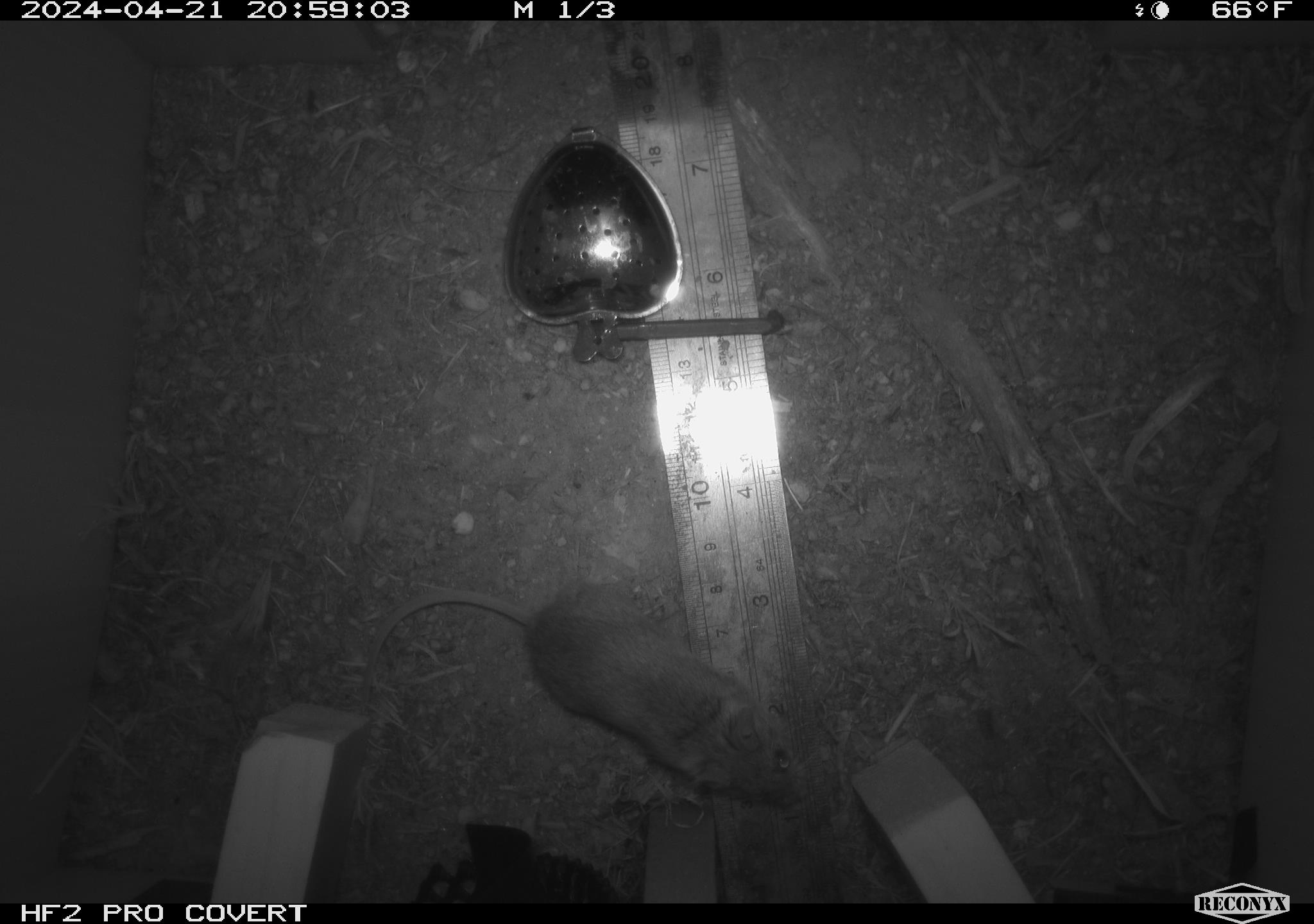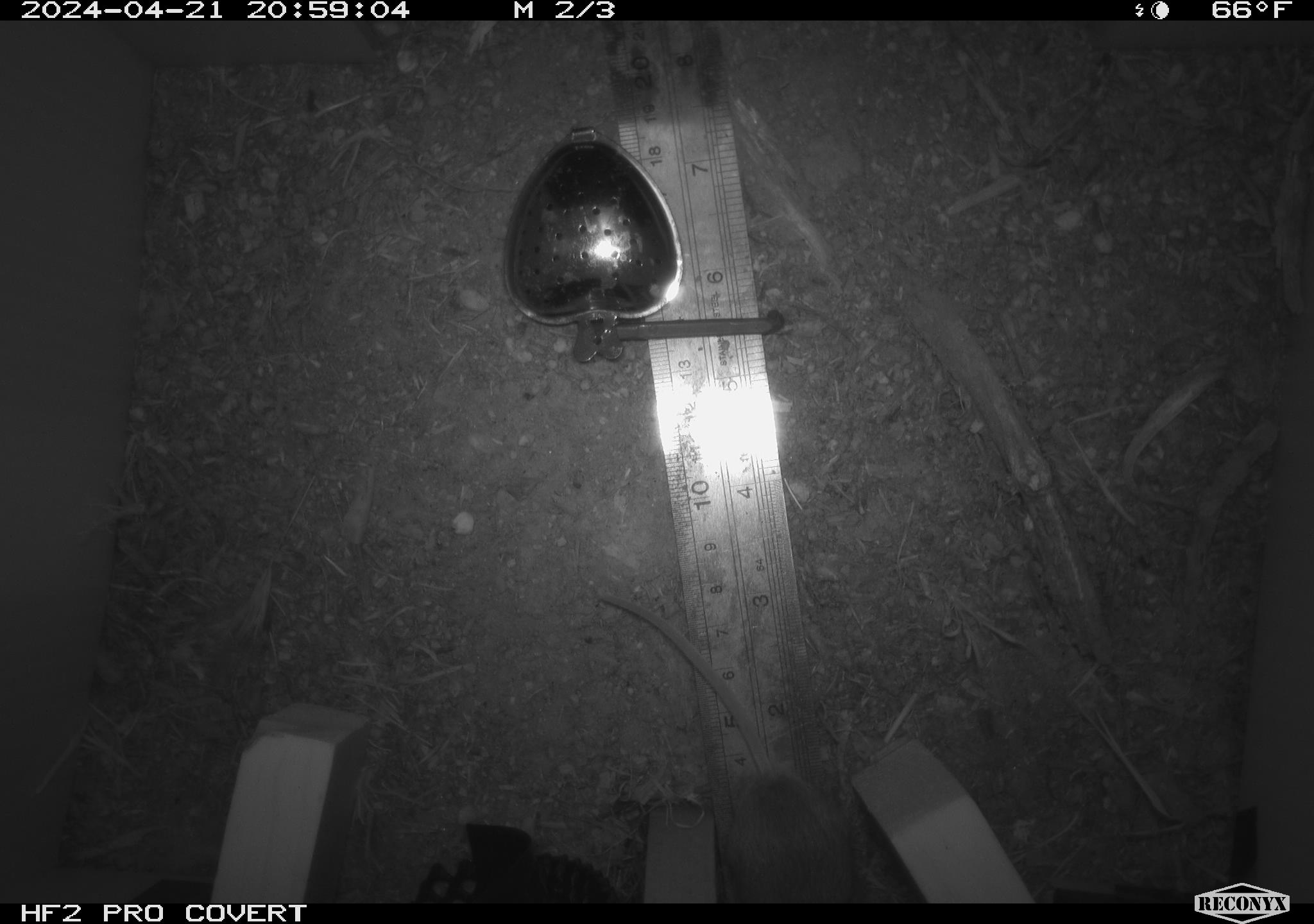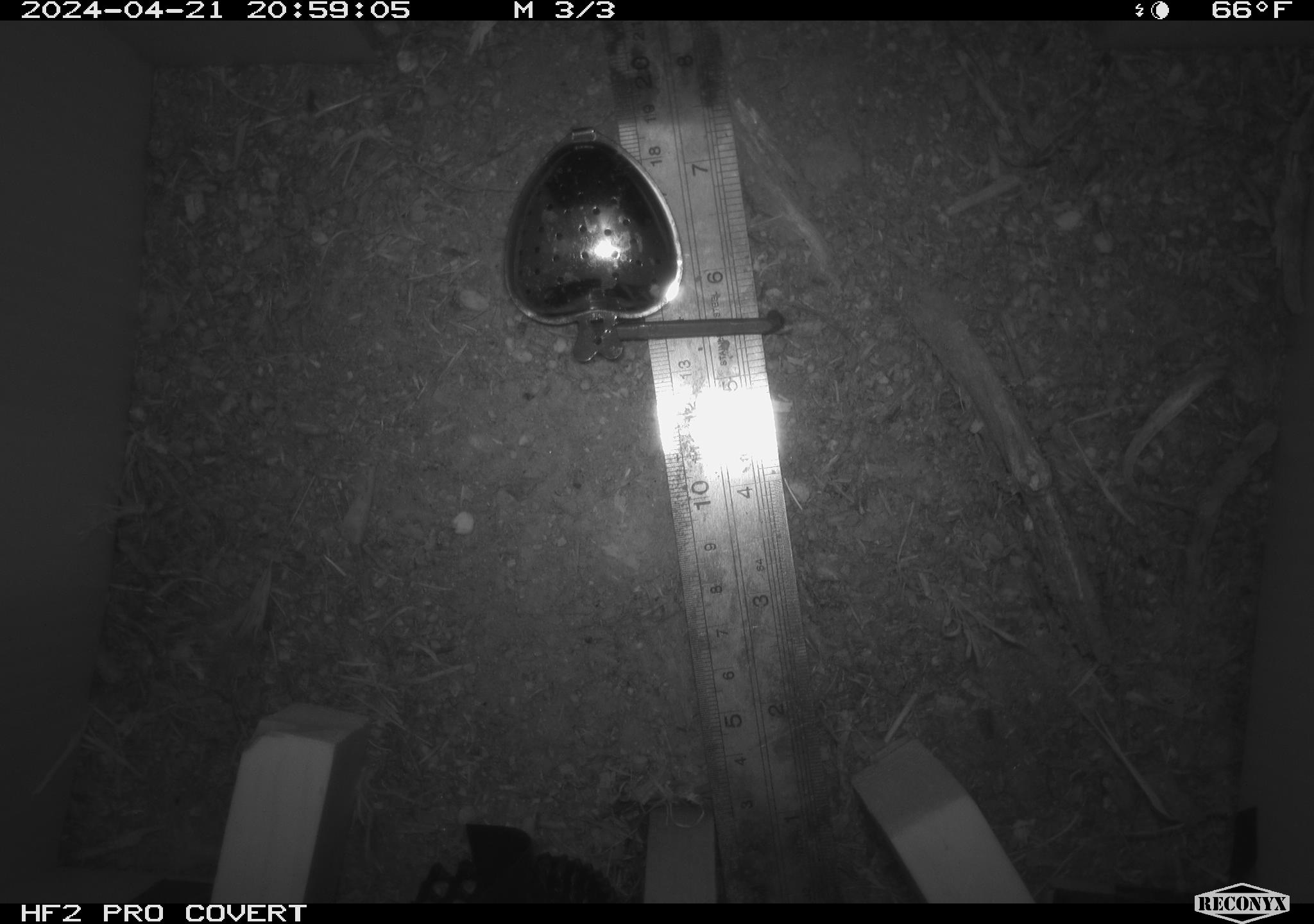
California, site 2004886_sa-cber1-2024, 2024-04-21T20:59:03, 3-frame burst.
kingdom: Animalia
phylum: Chordata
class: Mammalia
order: Rodentia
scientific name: Rodentia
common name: mouse species